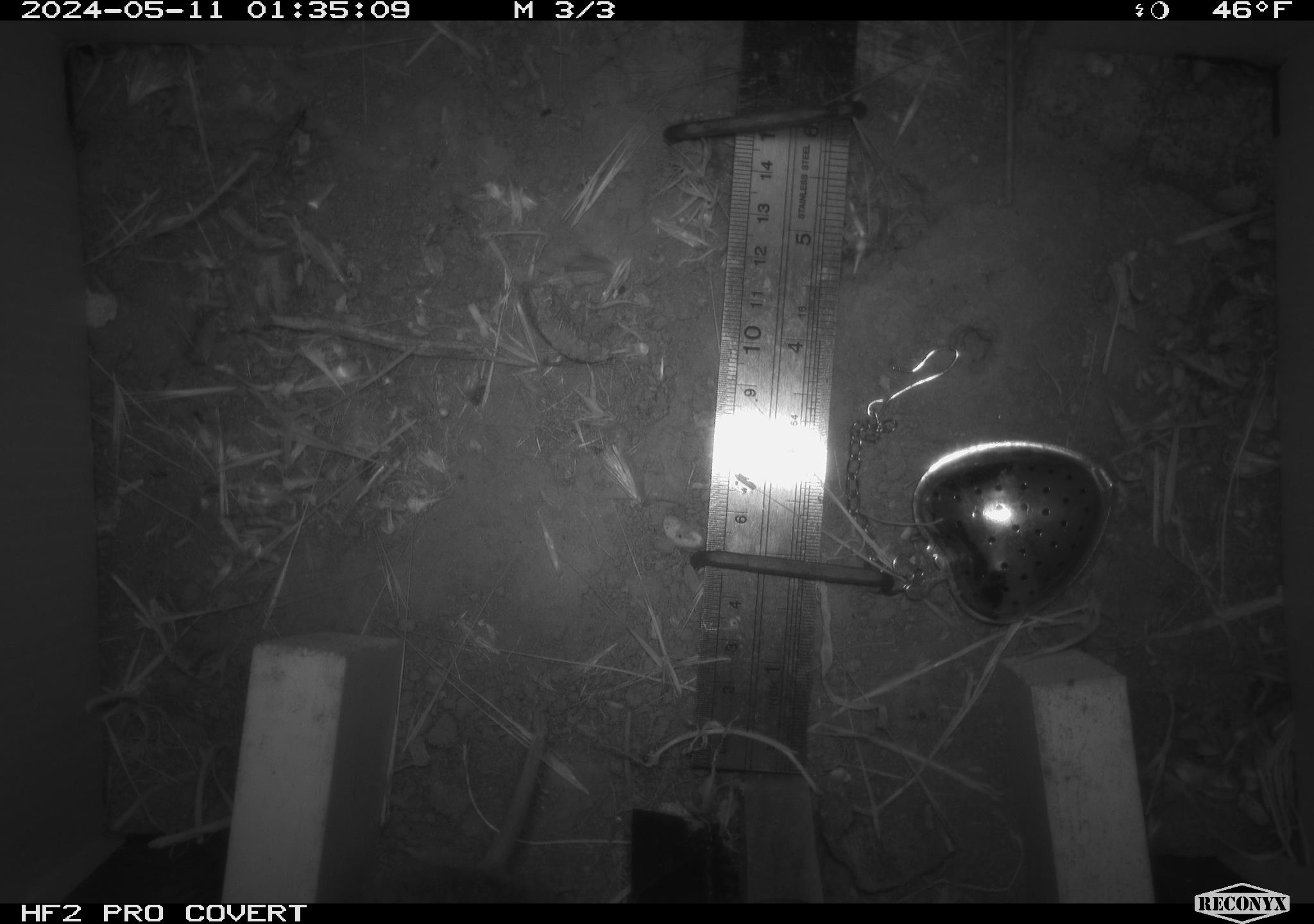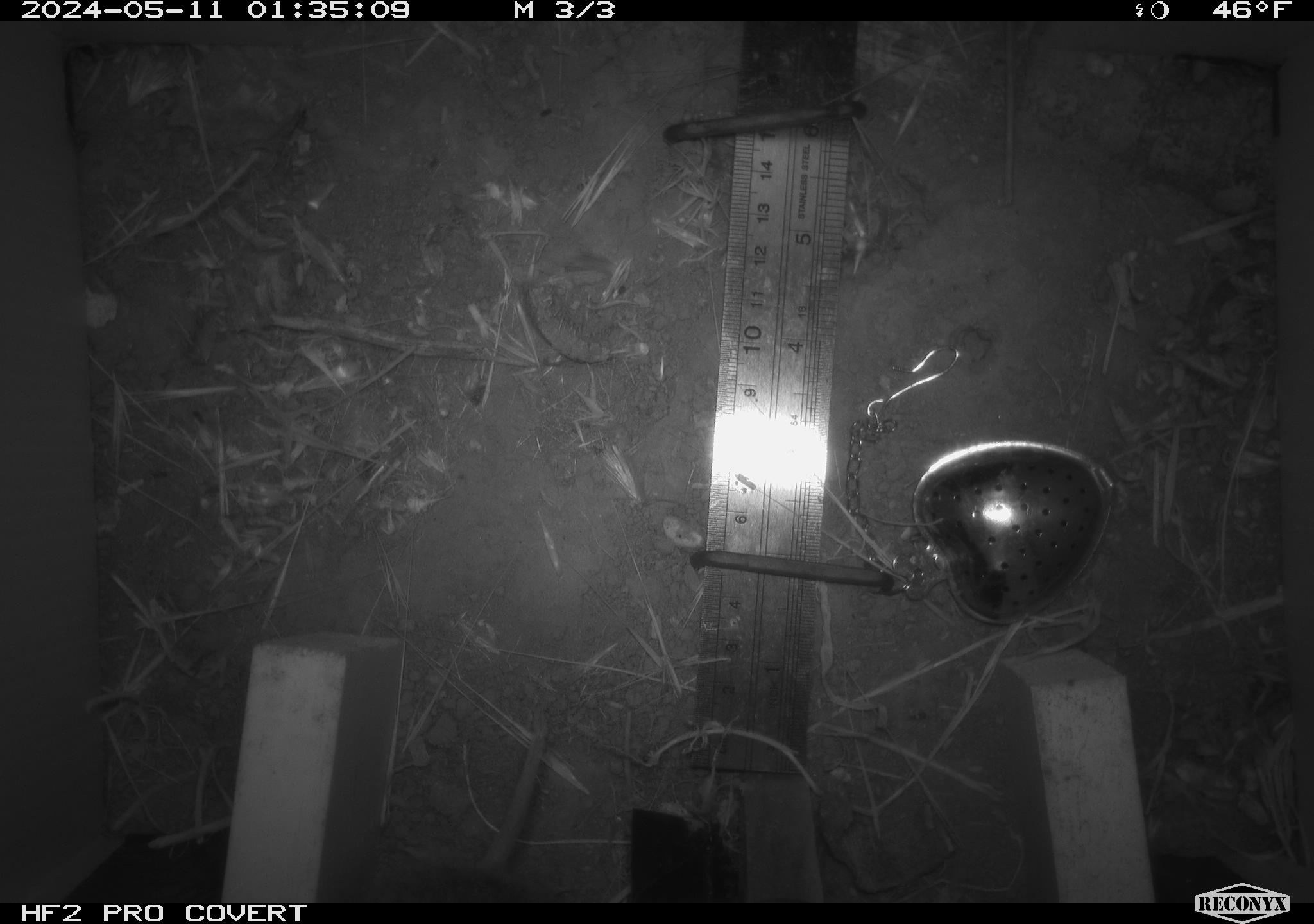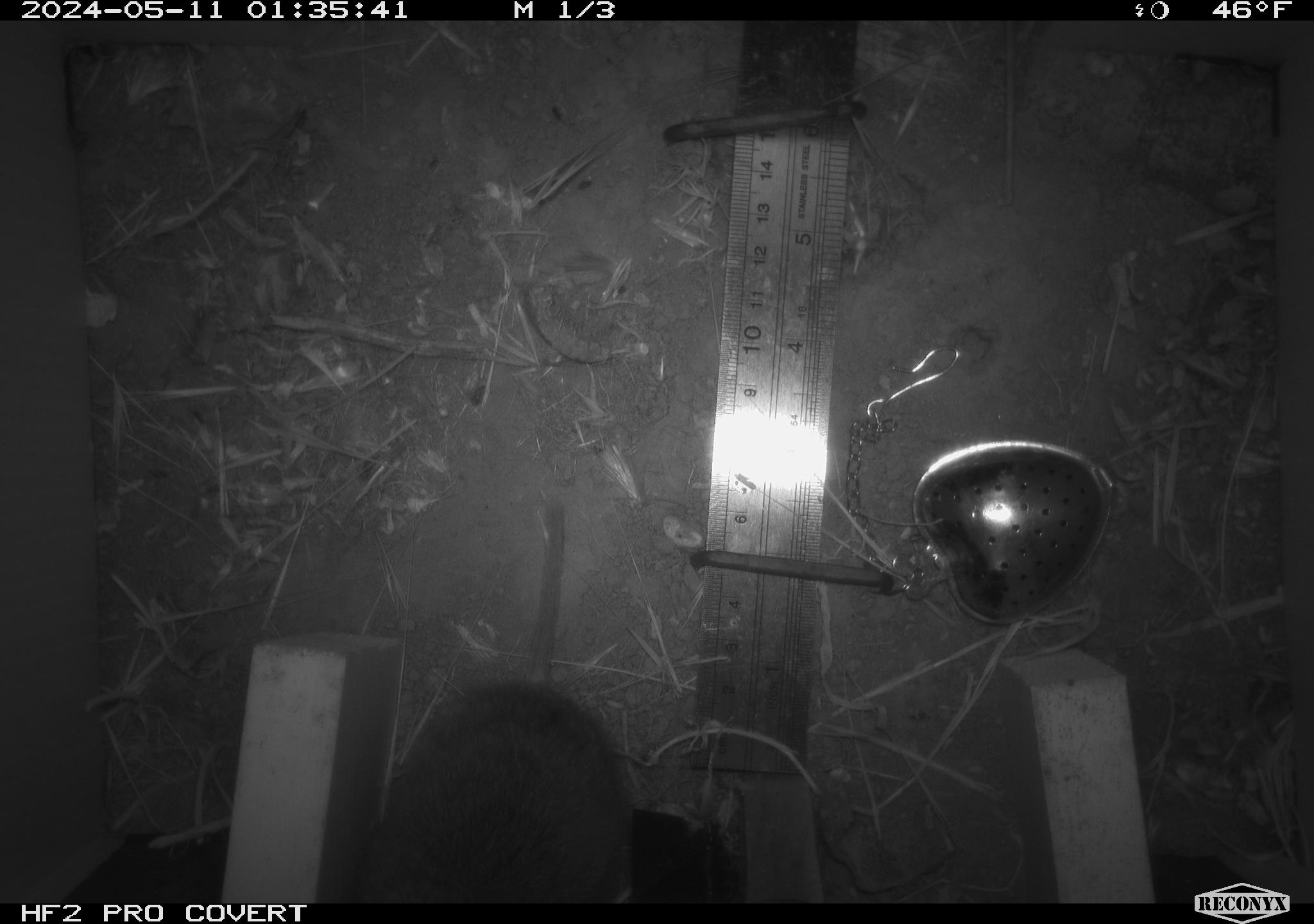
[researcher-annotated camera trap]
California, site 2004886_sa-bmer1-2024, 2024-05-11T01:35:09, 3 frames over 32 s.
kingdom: Animalia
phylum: Chordata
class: Mammalia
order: Rodentia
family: Cricetidae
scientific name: Arvicolinae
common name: voles, lemmings, and muskrats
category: arvicolinae subfamily